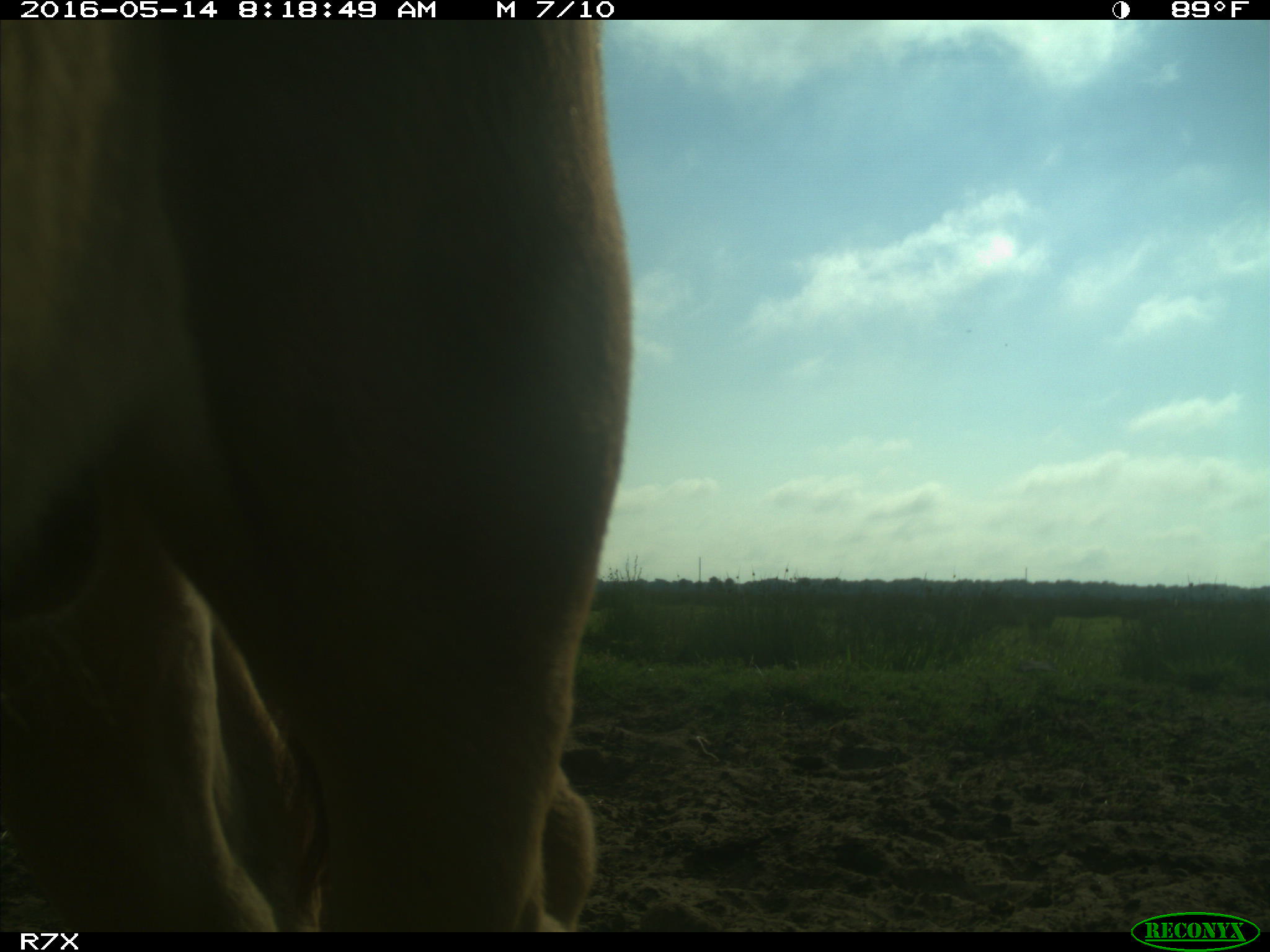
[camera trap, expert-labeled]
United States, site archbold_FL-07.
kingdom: Animalia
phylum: Chordata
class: Mammalia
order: Artiodactyla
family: Bovidae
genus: Bos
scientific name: Bos taurus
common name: domestic cow